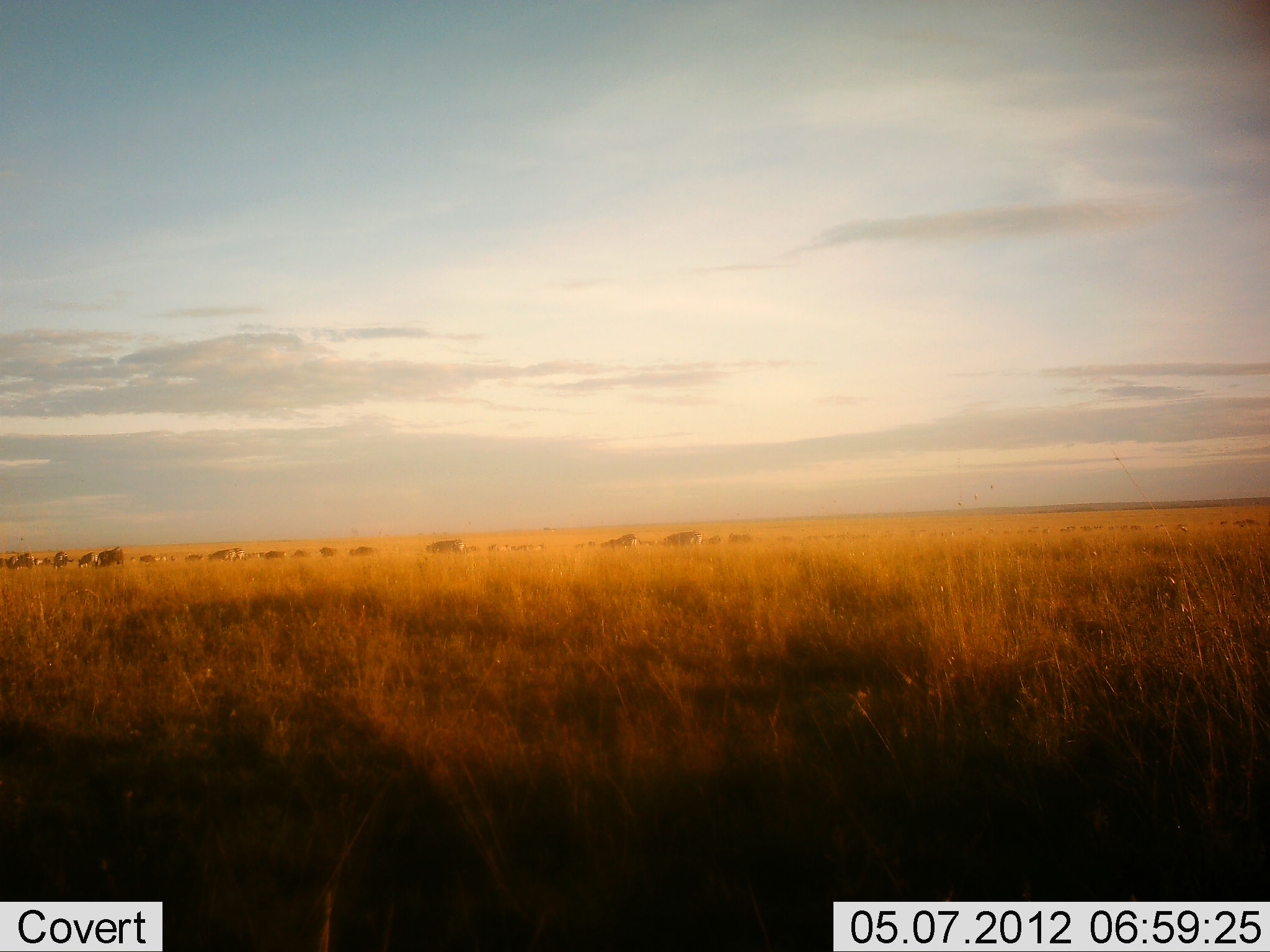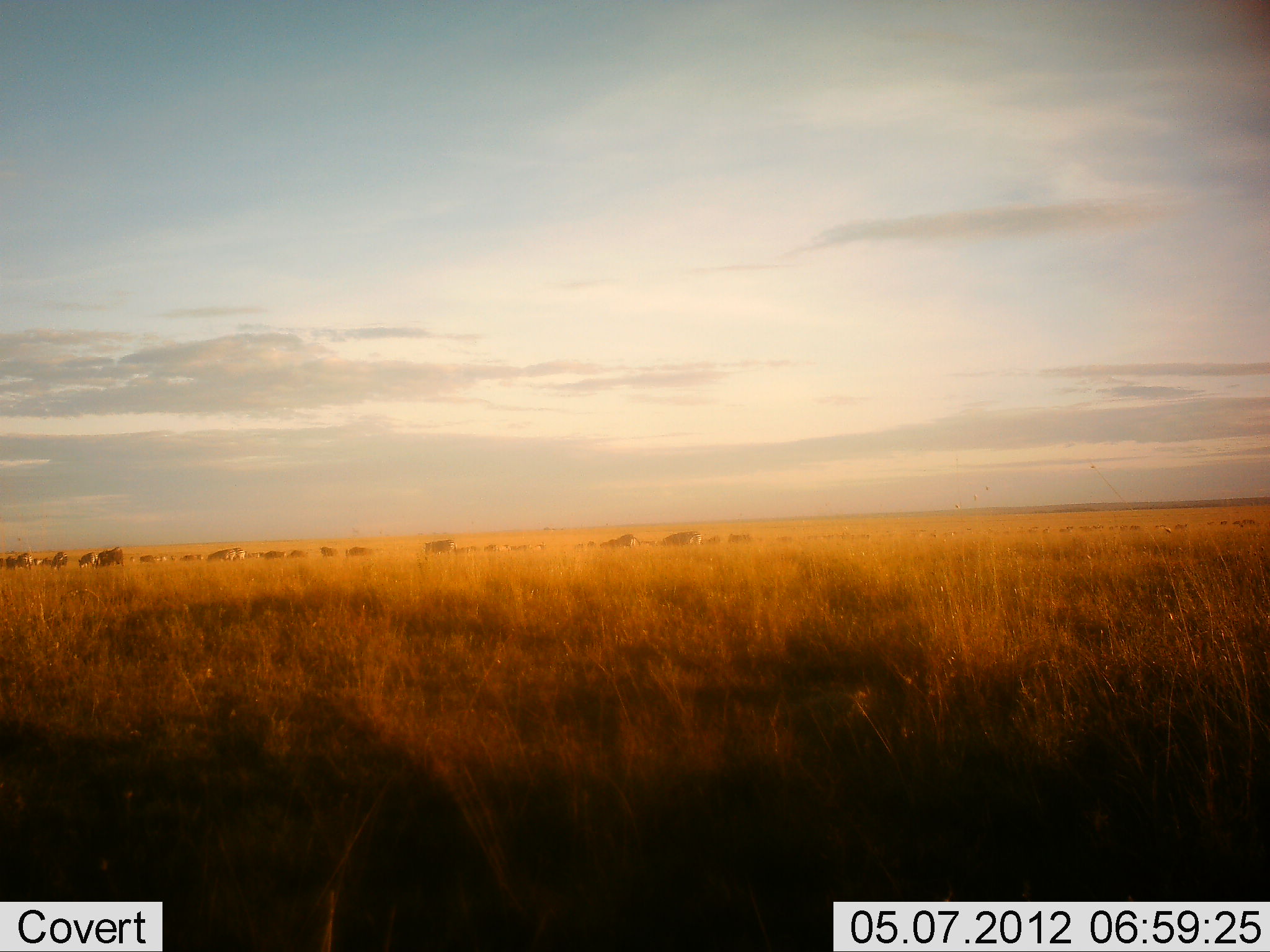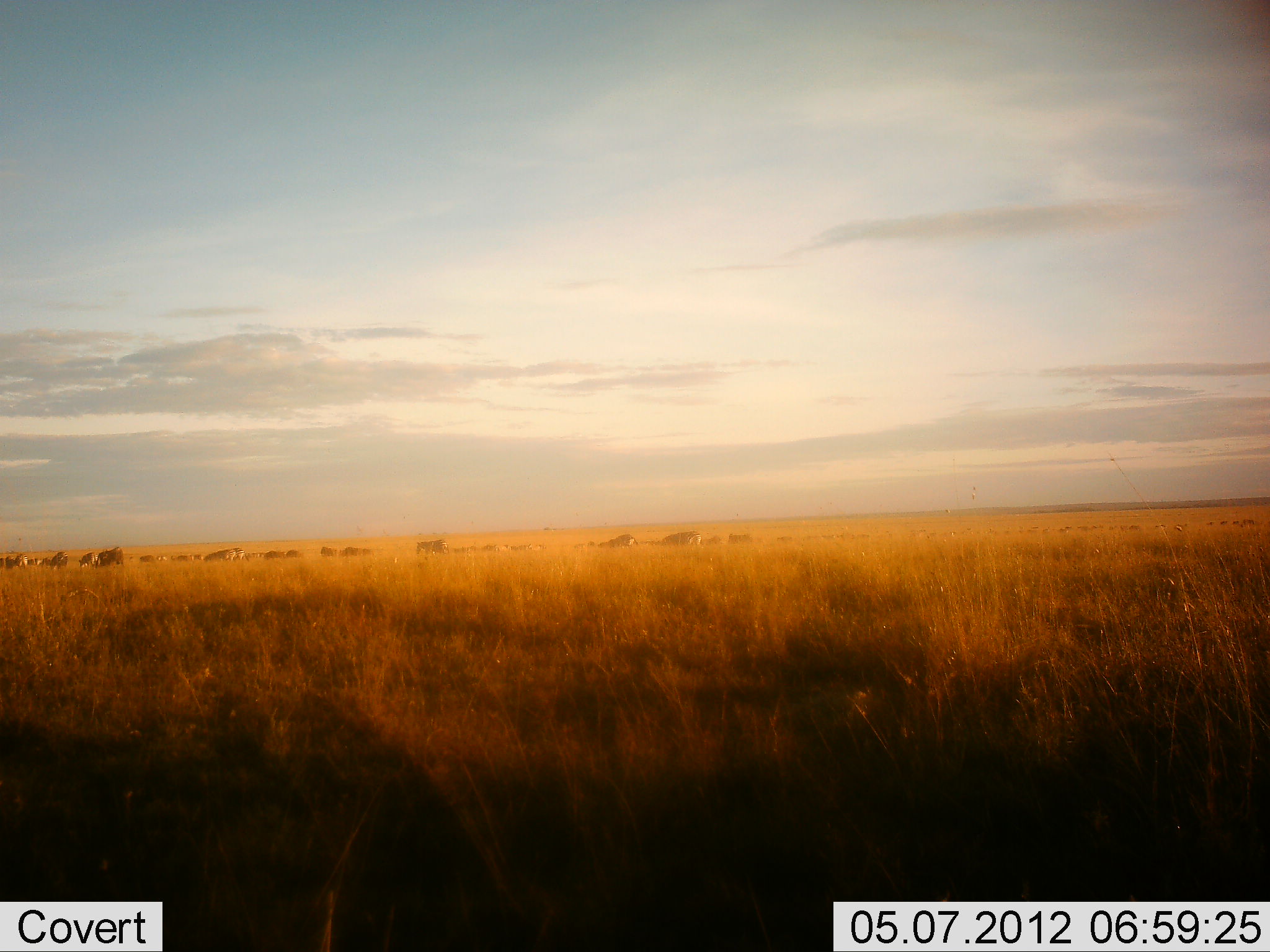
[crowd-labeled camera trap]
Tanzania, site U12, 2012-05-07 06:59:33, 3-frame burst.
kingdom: Animalia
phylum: Chordata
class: Mammalia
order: Artiodactyla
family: Bovidae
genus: Connochaetes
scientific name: Connochaetes taurinus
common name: blue wildebeest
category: wildebeest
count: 11-50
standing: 50%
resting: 0%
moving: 88%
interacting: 0%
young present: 0%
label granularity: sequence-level